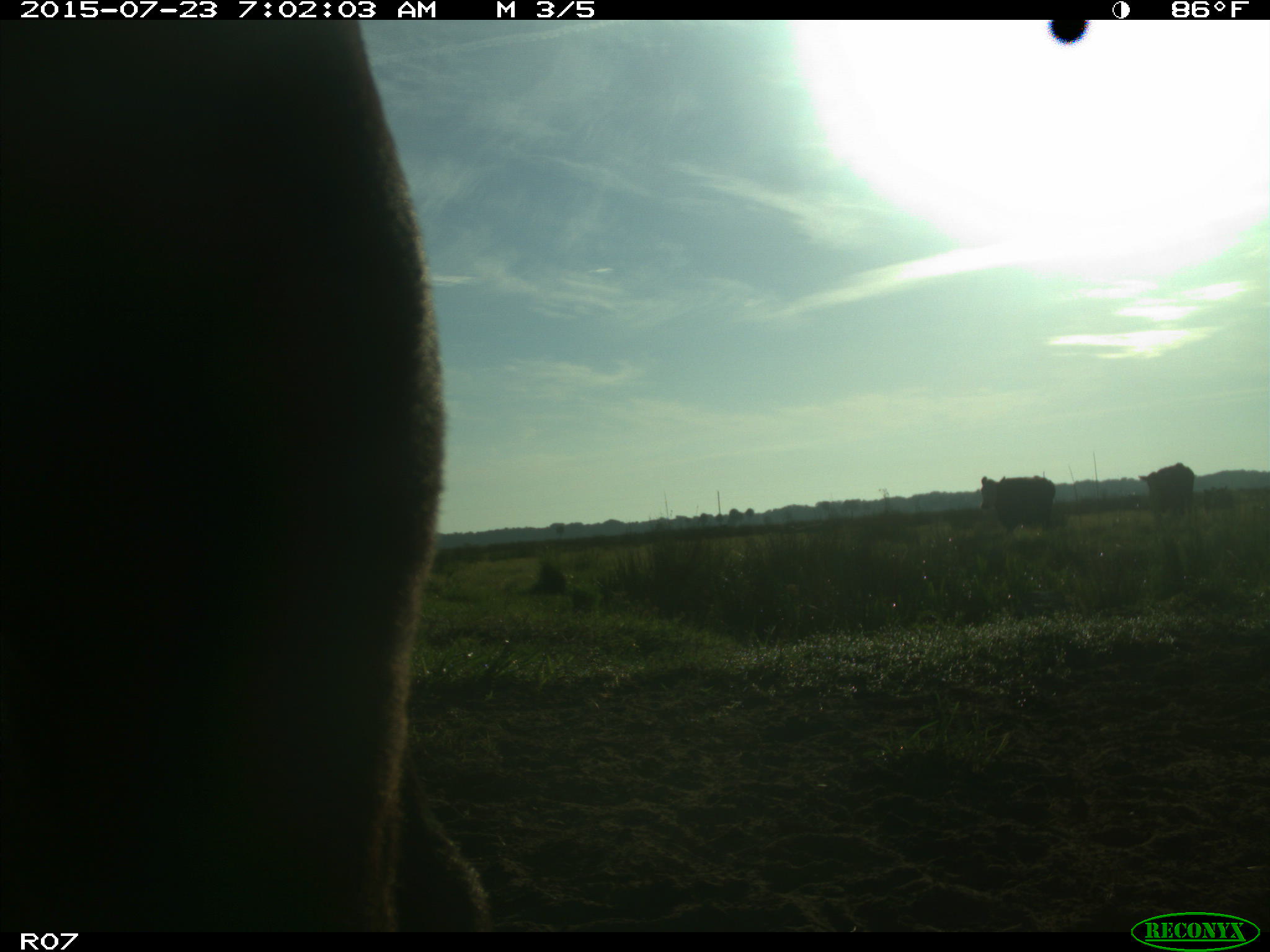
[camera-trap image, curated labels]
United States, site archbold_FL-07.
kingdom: Animalia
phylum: Chordata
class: Mammalia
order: Artiodactyla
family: Bovidae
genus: Bos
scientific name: Bos taurus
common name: domestic cow